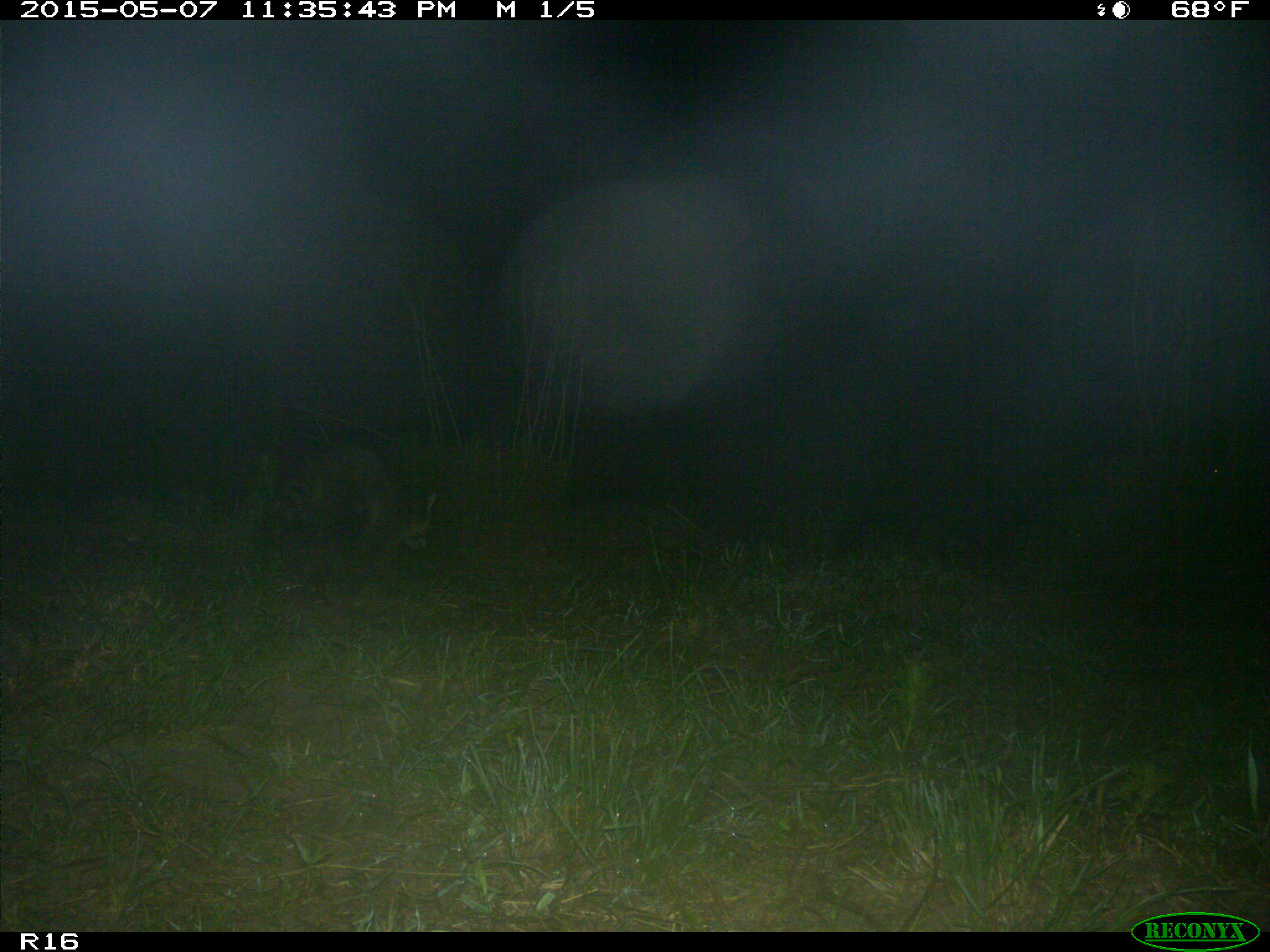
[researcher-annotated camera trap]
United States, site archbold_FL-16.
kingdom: Animalia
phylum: Chordata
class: Mammalia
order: Artiodactyla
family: Bovidae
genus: Bos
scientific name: Bos taurus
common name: domestic cow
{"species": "Bos taurus (domestic cow)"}